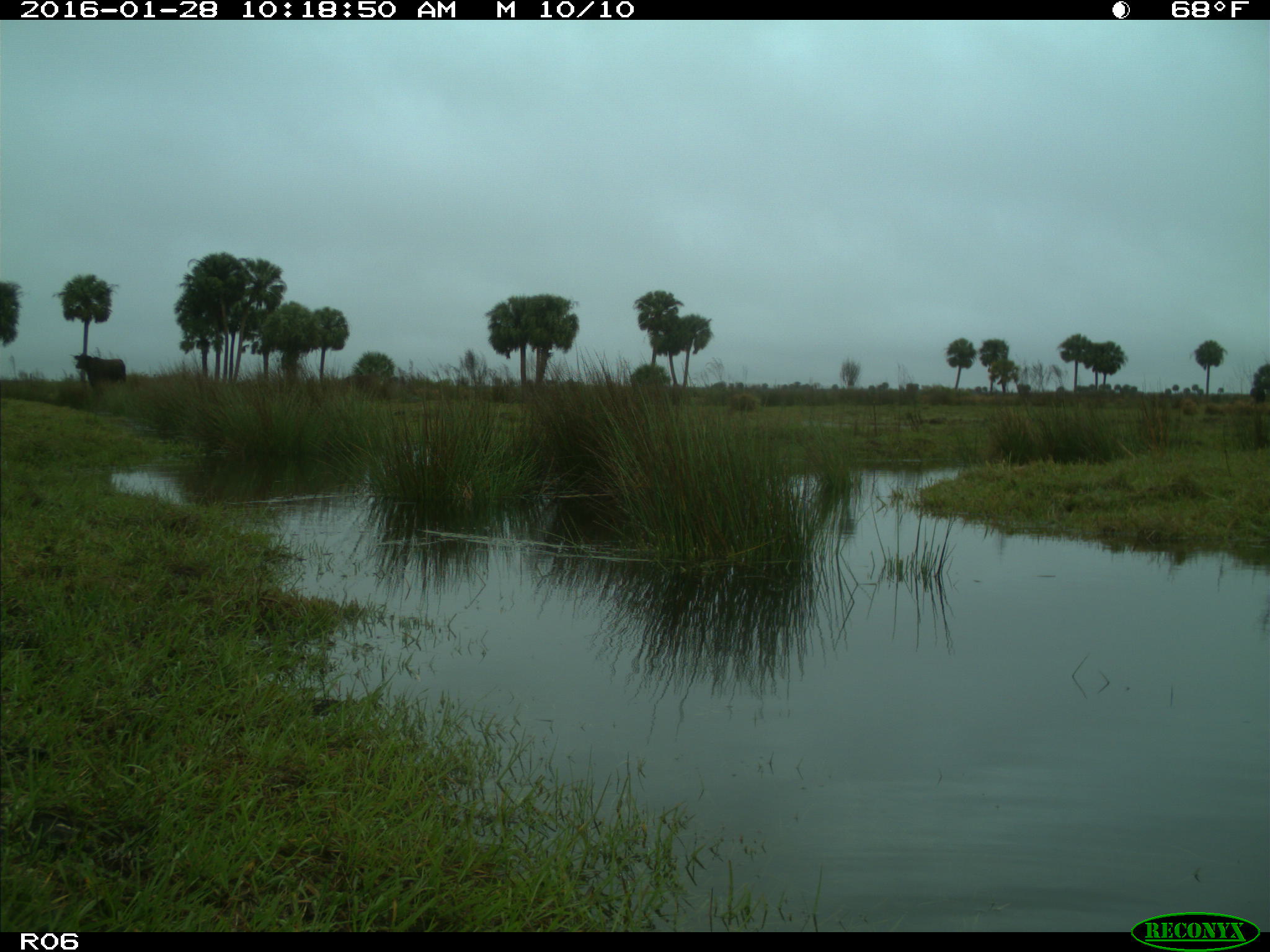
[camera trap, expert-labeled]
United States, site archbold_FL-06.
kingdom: Animalia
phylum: Chordata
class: Mammalia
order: Artiodactyla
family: Bovidae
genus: Bos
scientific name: Bos taurus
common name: domestic cow